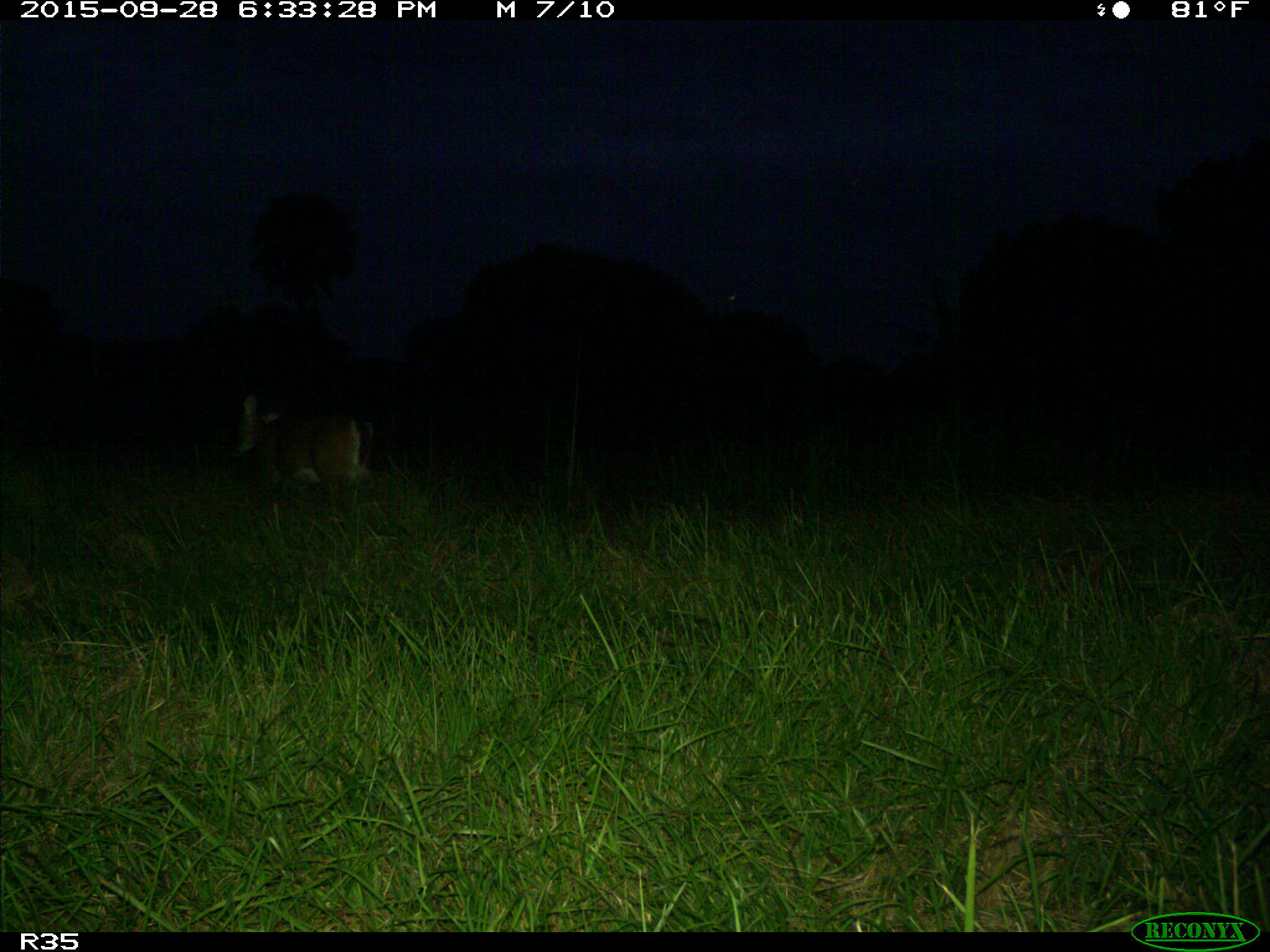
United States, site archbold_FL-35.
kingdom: Animalia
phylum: Chordata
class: Mammalia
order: Artiodactyla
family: Cervidae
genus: Odocoileus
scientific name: Odocoileus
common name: deer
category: unidentified deer